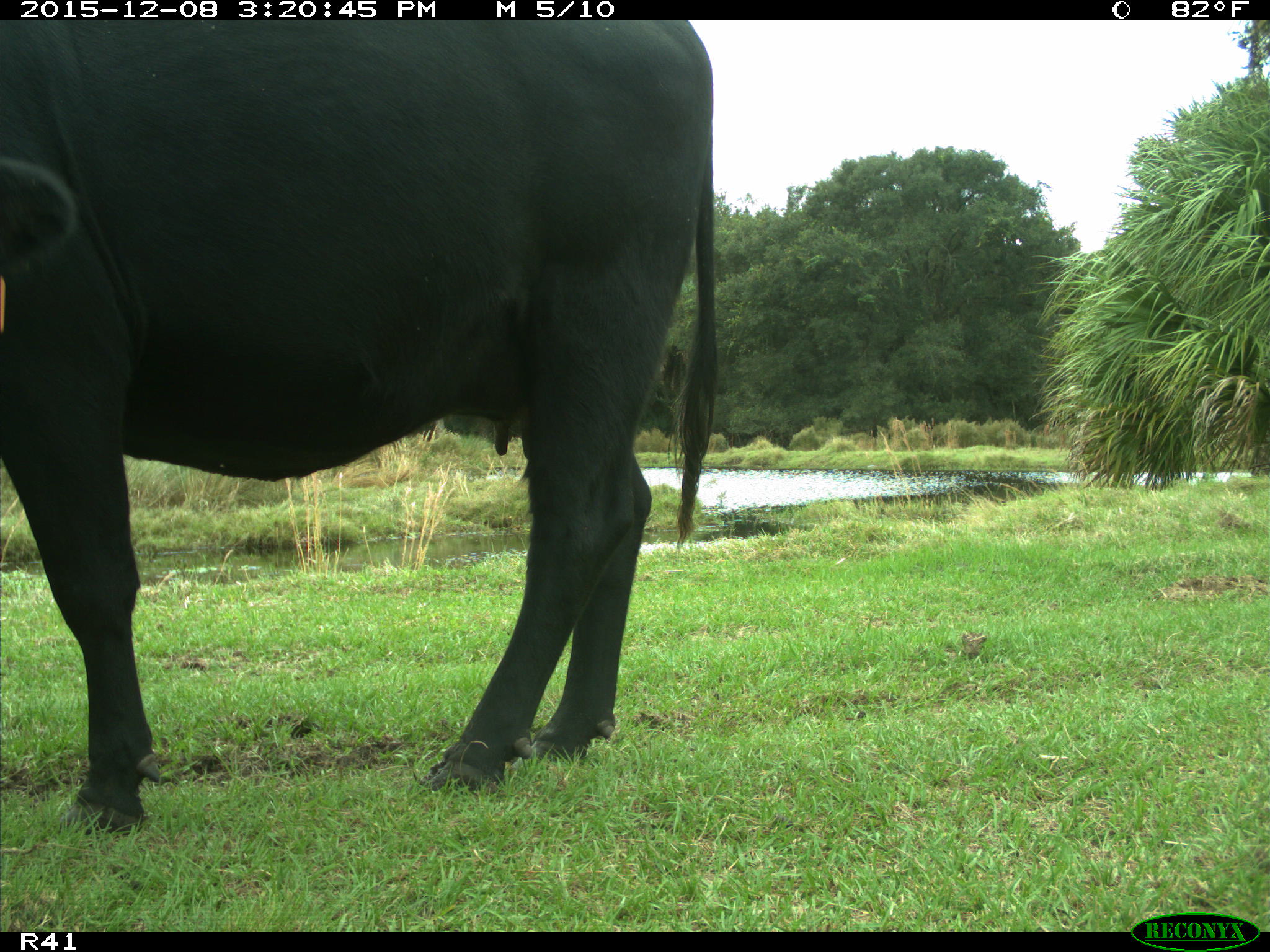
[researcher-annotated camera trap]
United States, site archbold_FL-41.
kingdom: Animalia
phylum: Chordata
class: Mammalia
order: Artiodactyla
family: Bovidae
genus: Bos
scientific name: Bos taurus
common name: domestic cow